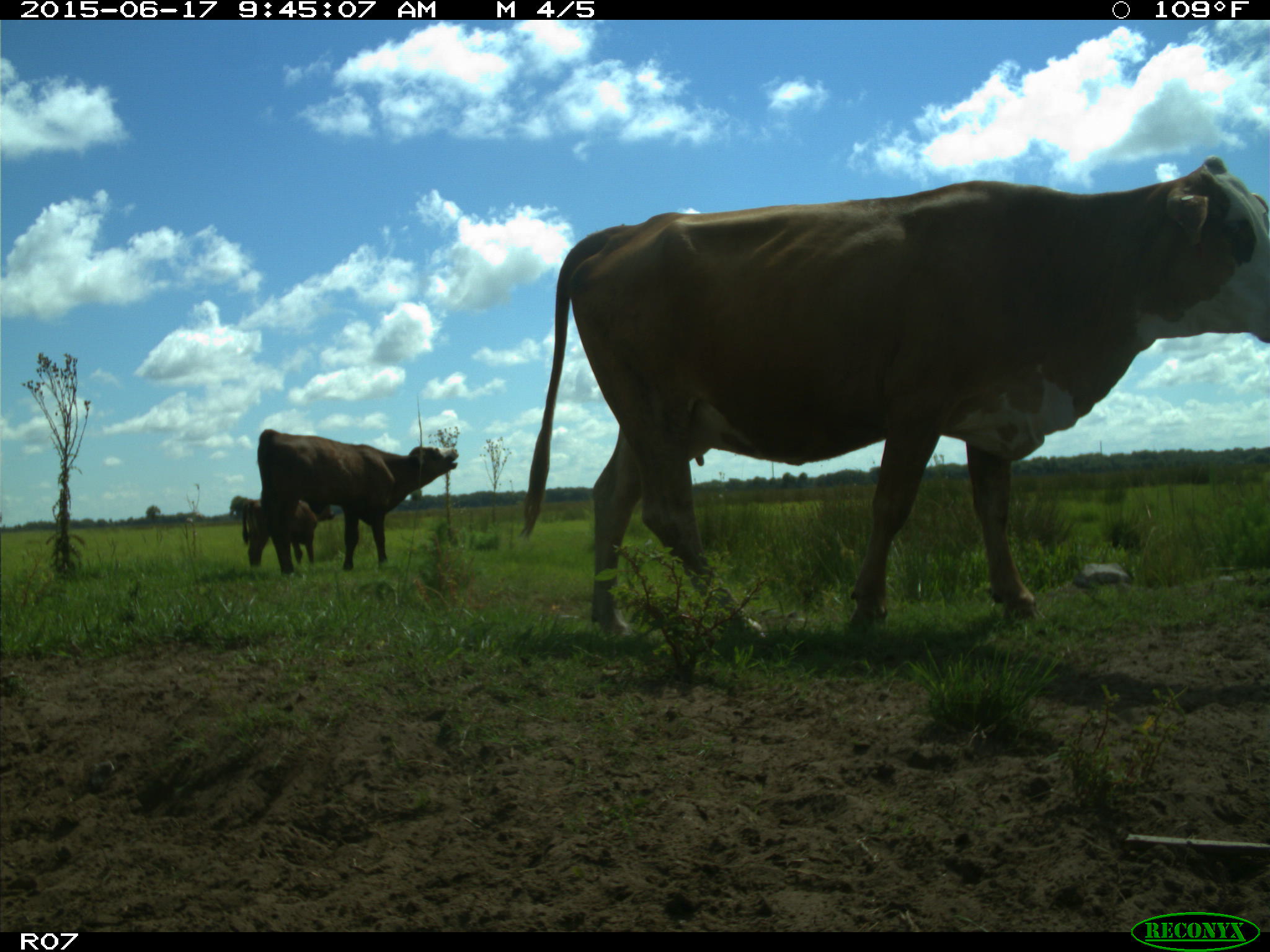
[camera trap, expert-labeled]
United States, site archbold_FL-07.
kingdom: Animalia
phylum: Chordata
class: Mammalia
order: Artiodactyla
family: Bovidae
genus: Bos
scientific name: Bos taurus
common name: domestic cow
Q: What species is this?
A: Bos taurus (domestic cow).